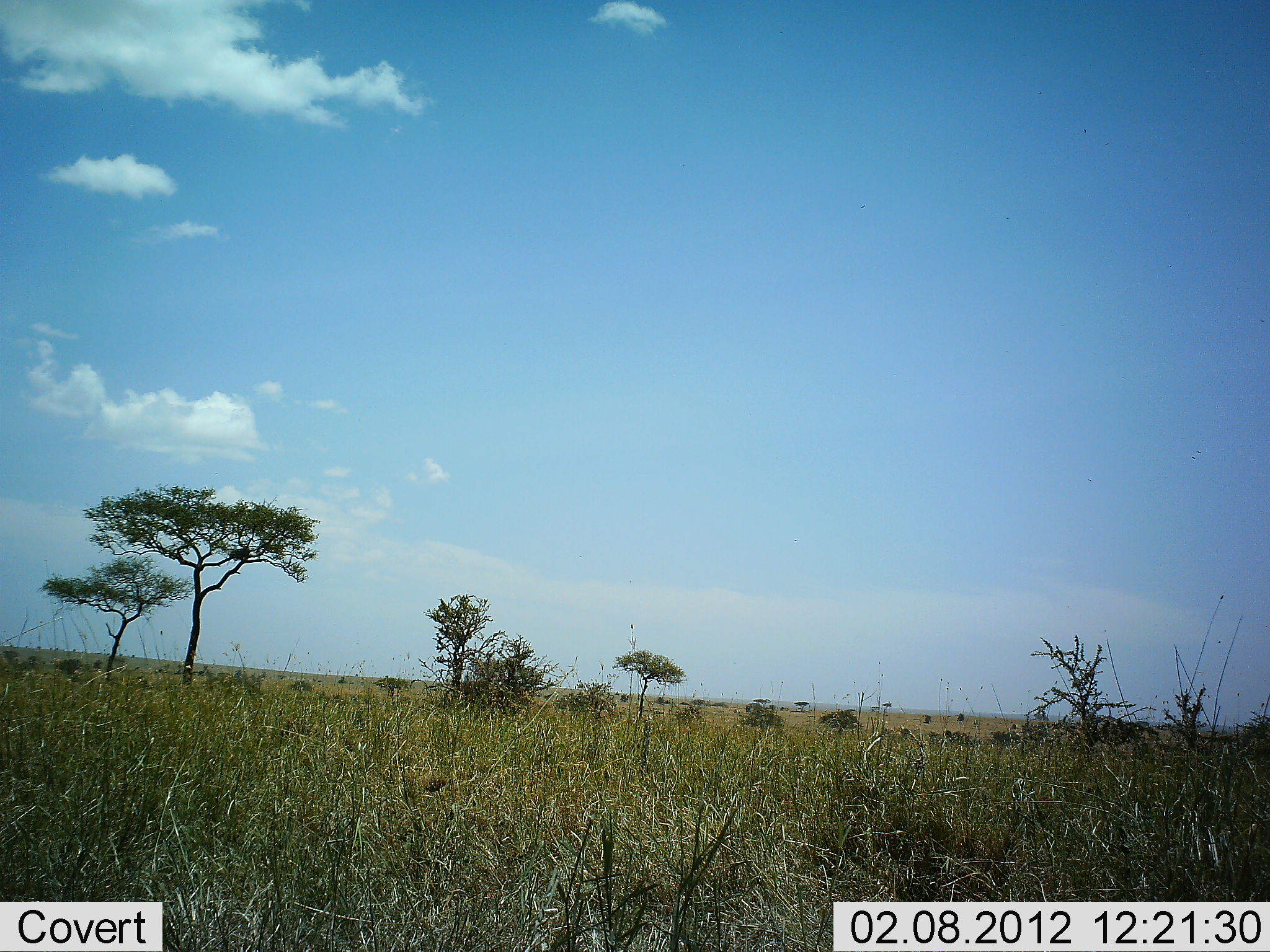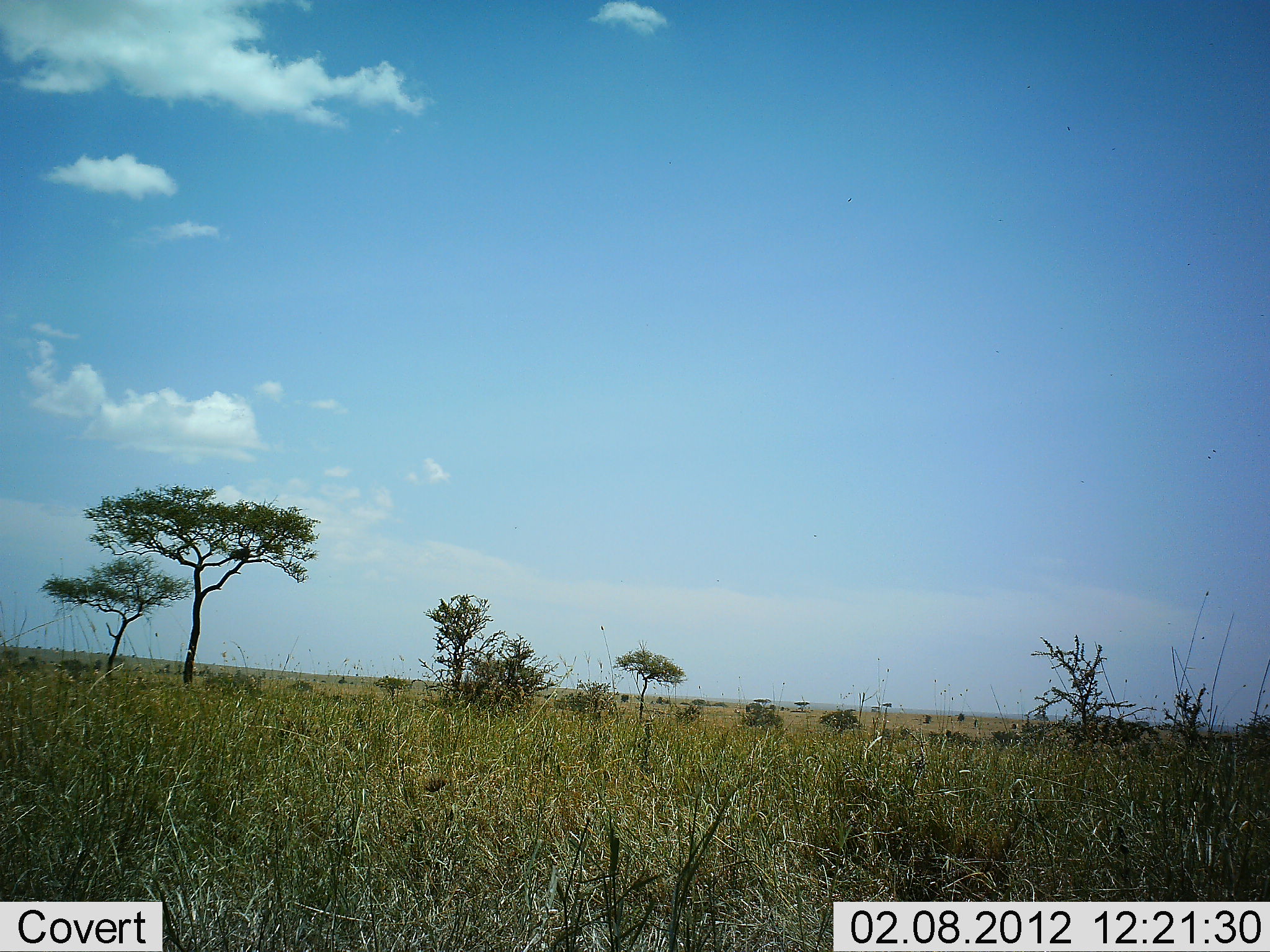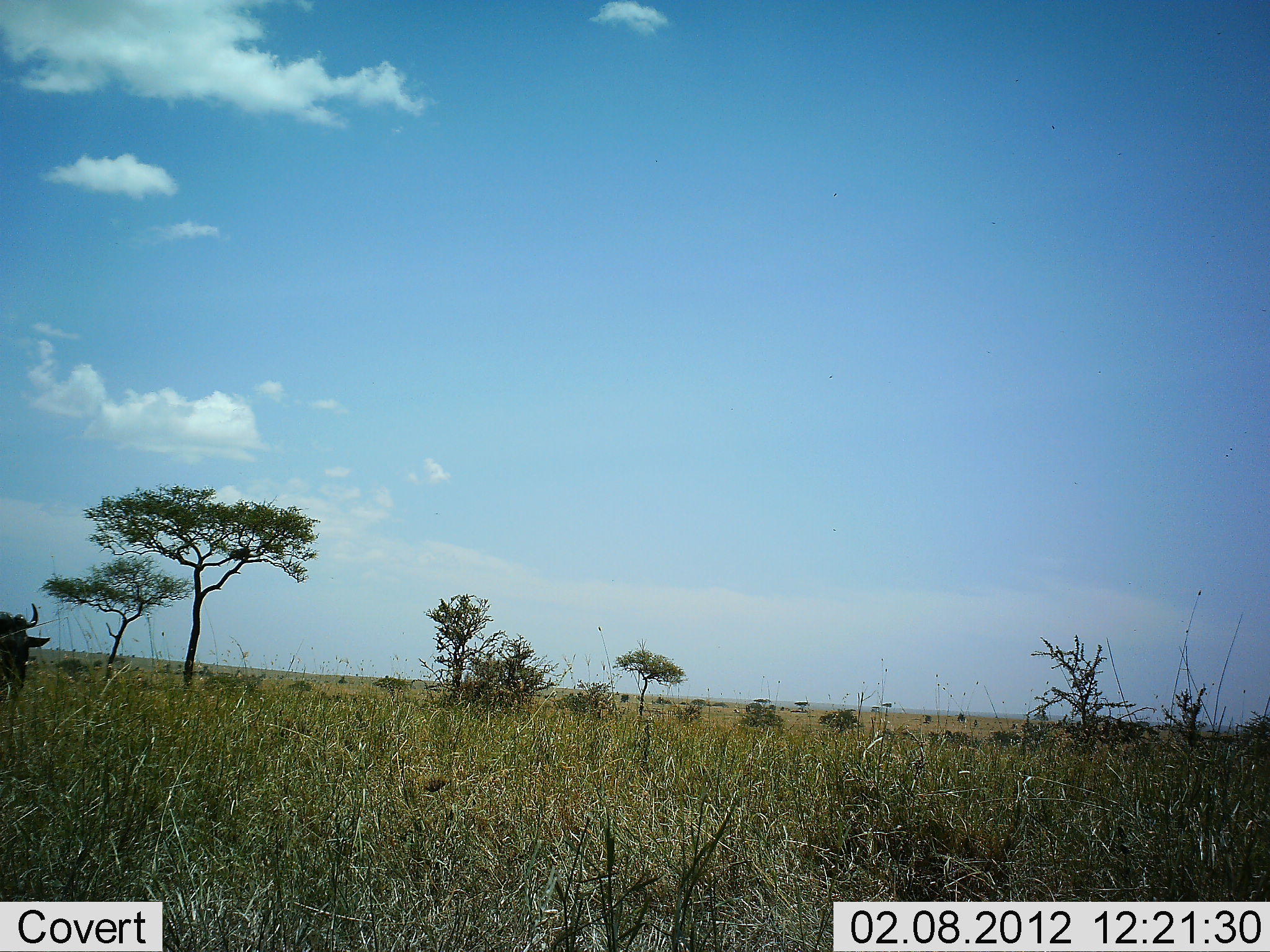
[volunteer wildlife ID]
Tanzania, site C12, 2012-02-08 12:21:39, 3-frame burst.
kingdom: Animalia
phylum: Chordata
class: Mammalia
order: Artiodactyla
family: Bovidae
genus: Connochaetes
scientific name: Connochaetes taurinus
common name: blue wildebeest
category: wildebeest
Wildebeest (blue wildebeest) (Connochaetes taurinus), count 1. Behavior (volunteer vote fractions): standing 8%, resting 0%, moving 92%, interacting 0%. Young present (vote fraction): 0%. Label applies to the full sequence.